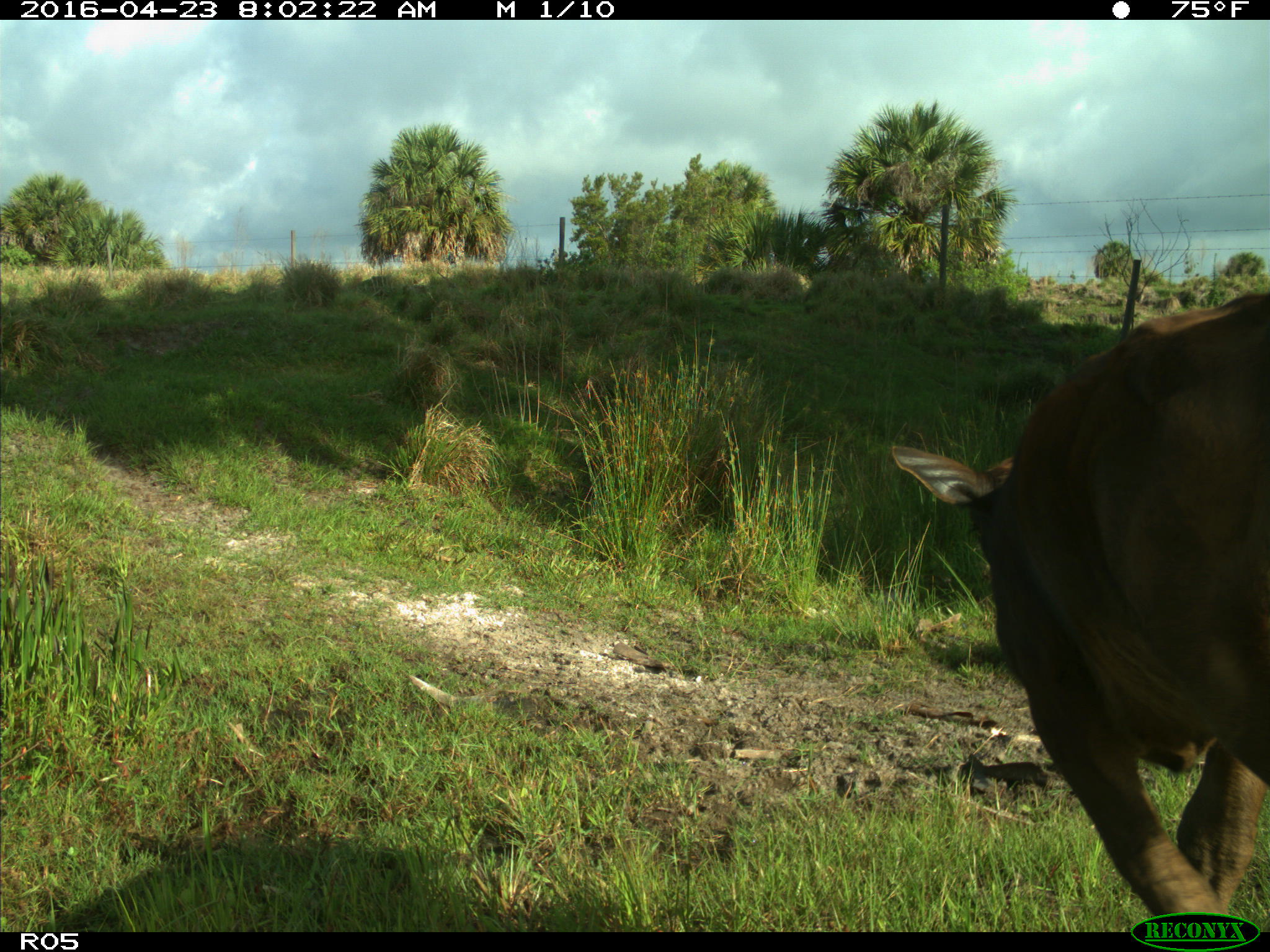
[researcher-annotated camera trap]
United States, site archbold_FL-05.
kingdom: Animalia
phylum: Chordata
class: Mammalia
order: Artiodactyla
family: Bovidae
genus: Bos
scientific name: Bos taurus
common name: domestic cow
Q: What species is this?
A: Bos taurus (domestic cow).